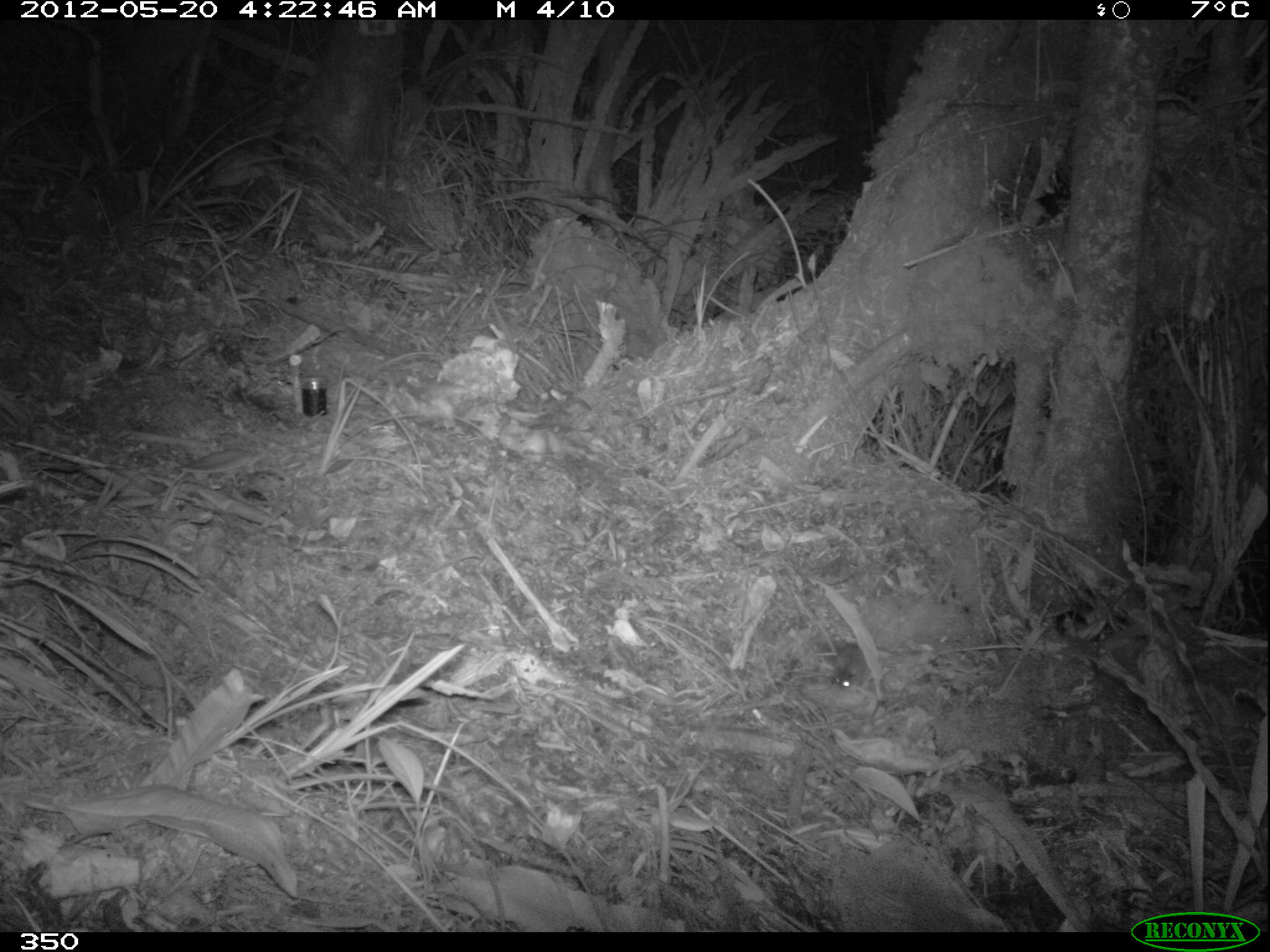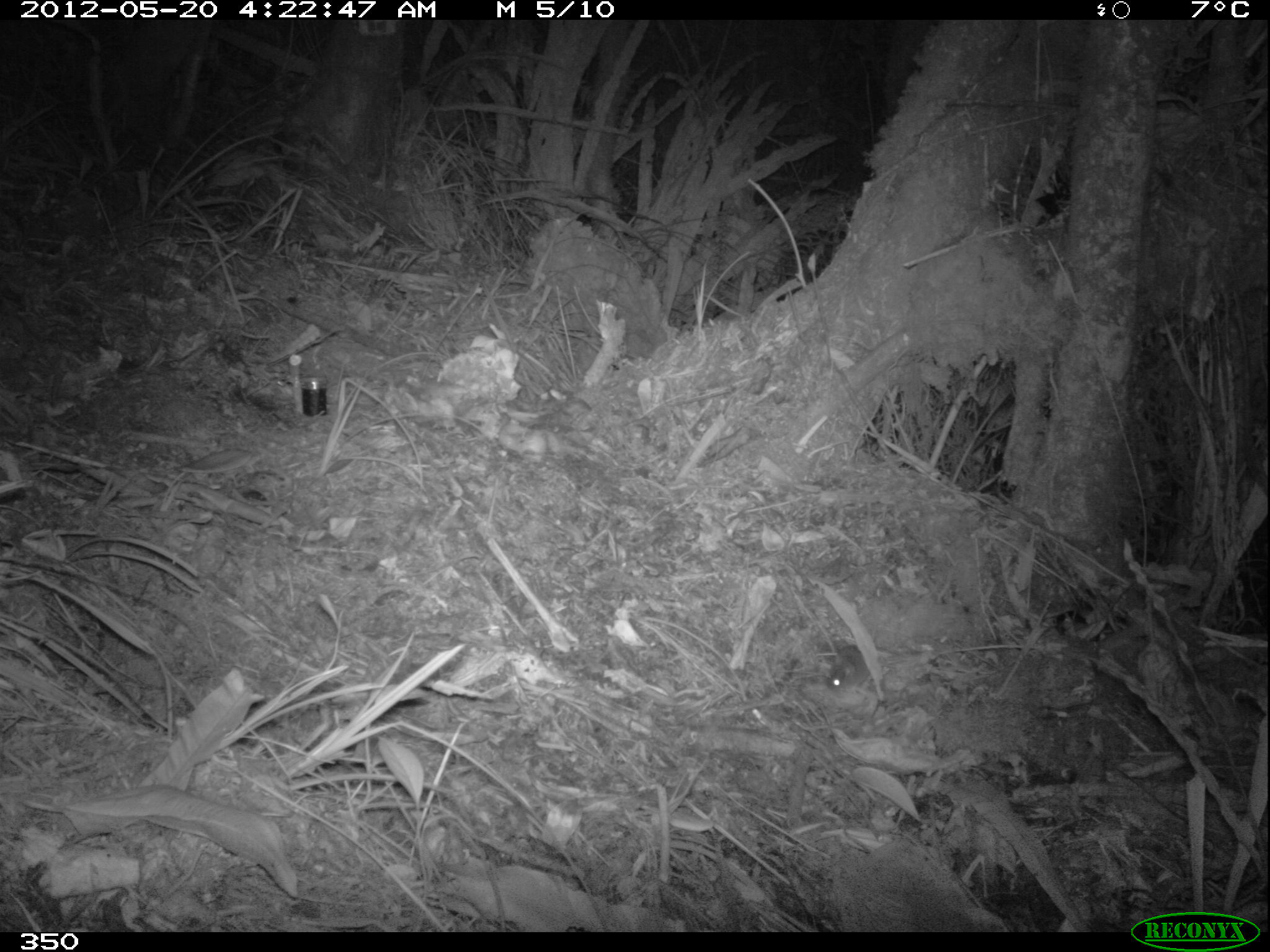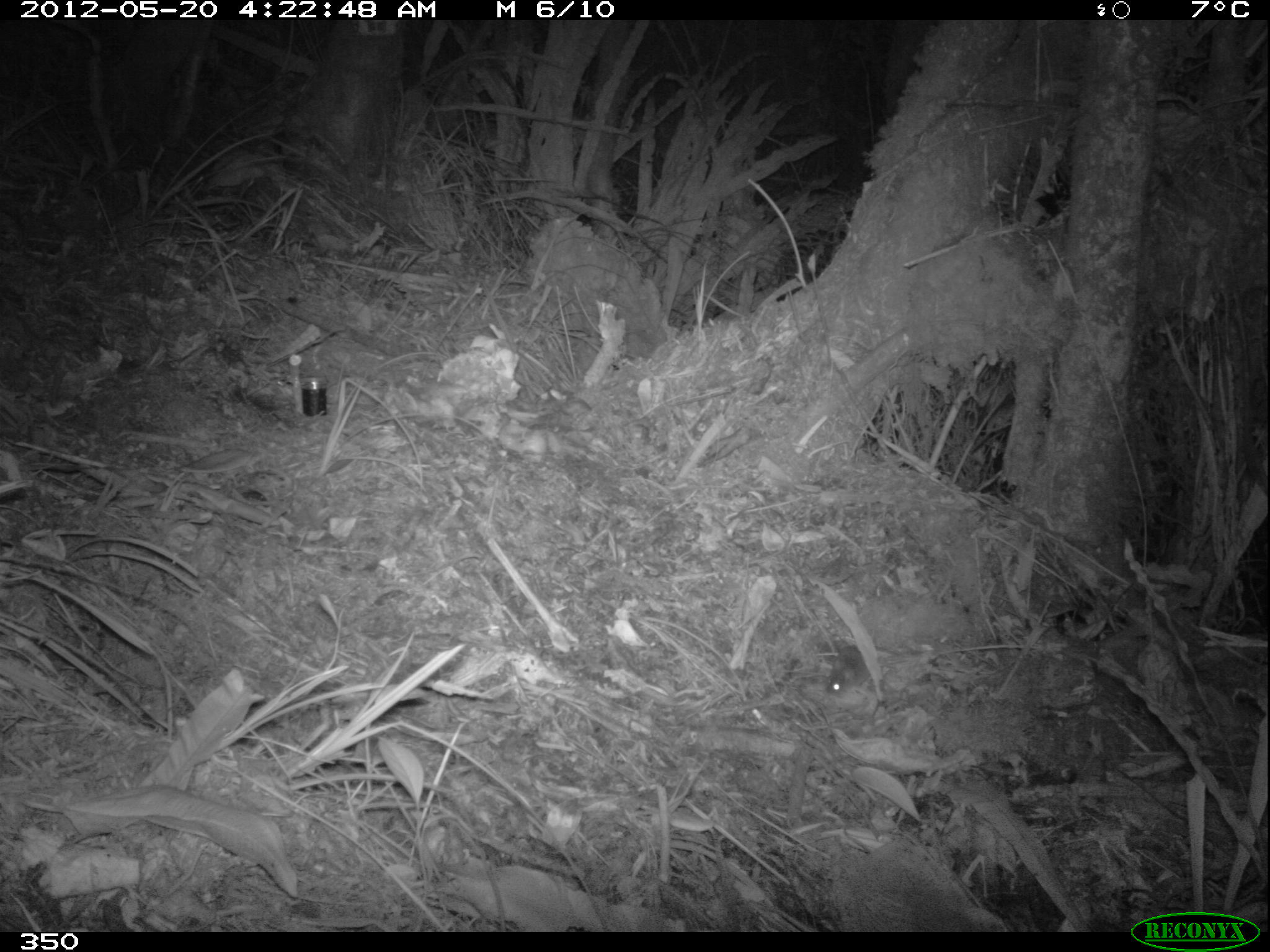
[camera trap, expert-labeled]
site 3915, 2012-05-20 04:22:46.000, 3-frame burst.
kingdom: Animalia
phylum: Chordata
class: Mammalia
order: Rodentia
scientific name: Rodentia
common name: rodents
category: unknown rodent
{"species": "unknown rodent (rodents) (Rodentia)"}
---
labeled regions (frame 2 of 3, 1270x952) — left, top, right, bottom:
unknown rodent: 818, 637, 888, 693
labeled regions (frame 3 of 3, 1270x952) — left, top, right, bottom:
unknown rodent: 815, 639, 870, 695